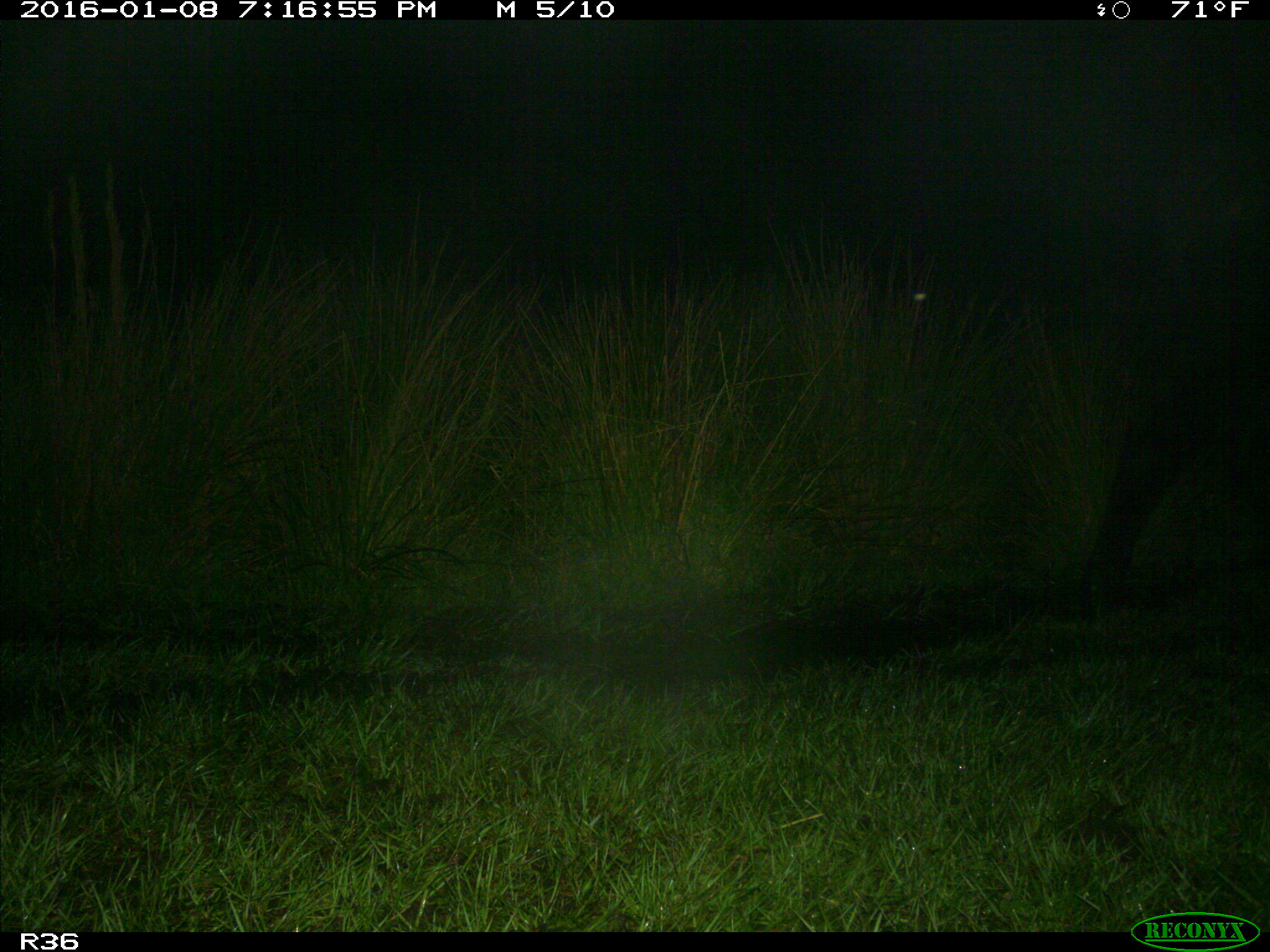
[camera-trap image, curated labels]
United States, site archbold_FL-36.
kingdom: Animalia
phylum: Chordata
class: Mammalia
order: Artiodactyla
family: Bovidae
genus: Bos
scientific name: Bos taurus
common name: domestic cow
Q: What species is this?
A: Bos taurus (domestic cow).